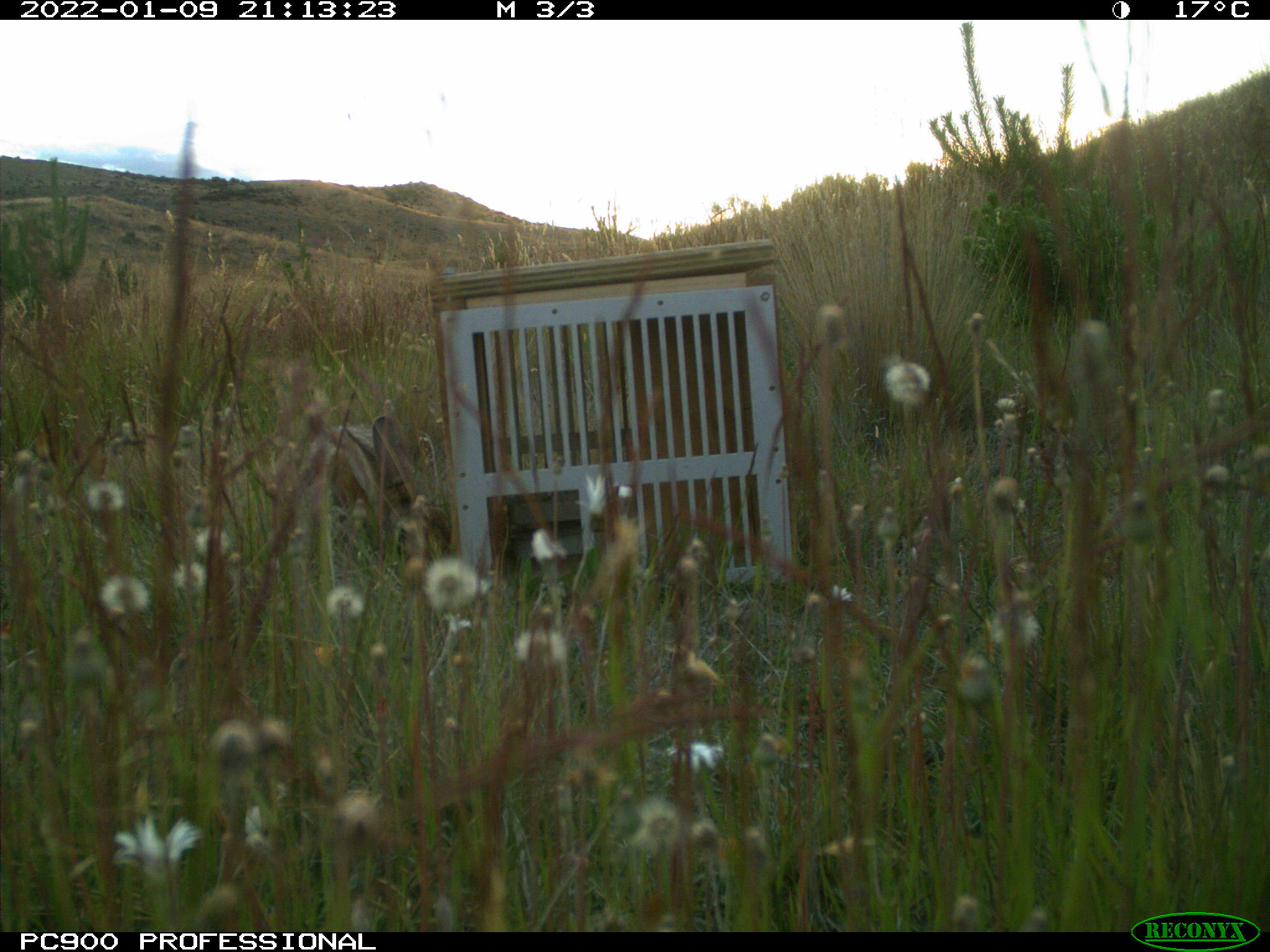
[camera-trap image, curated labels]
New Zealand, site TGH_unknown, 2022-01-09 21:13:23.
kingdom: Animalia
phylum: Chordata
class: Mammalia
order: Lagomorpha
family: Leporidae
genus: Oryctolagus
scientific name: Oryctolagus cuniculus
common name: european rabbit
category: rabbit